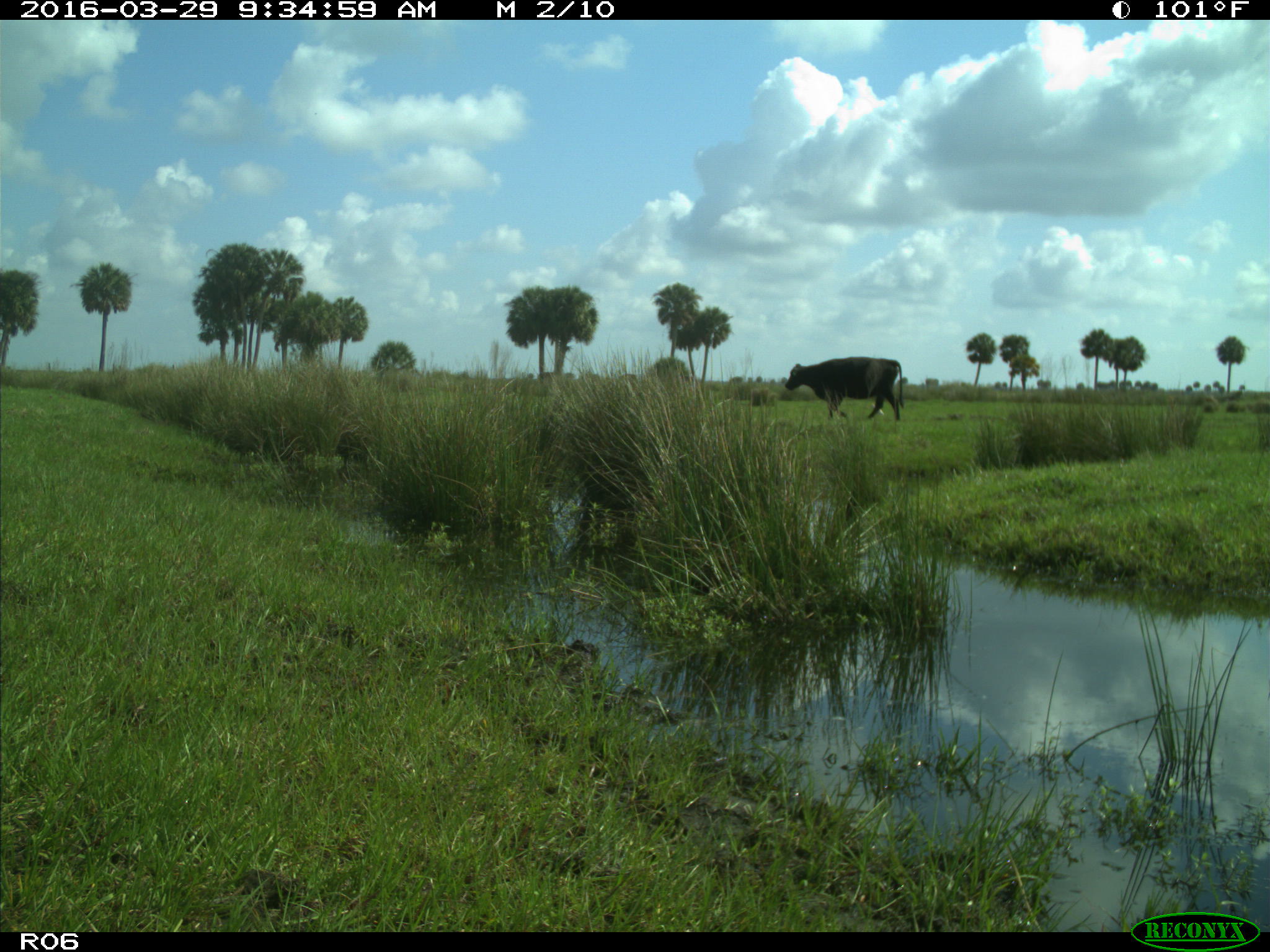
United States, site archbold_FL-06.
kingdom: Animalia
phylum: Chordata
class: Mammalia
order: Artiodactyla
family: Bovidae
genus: Bos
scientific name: Bos taurus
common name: domestic cow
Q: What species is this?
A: Bos taurus (domestic cow).